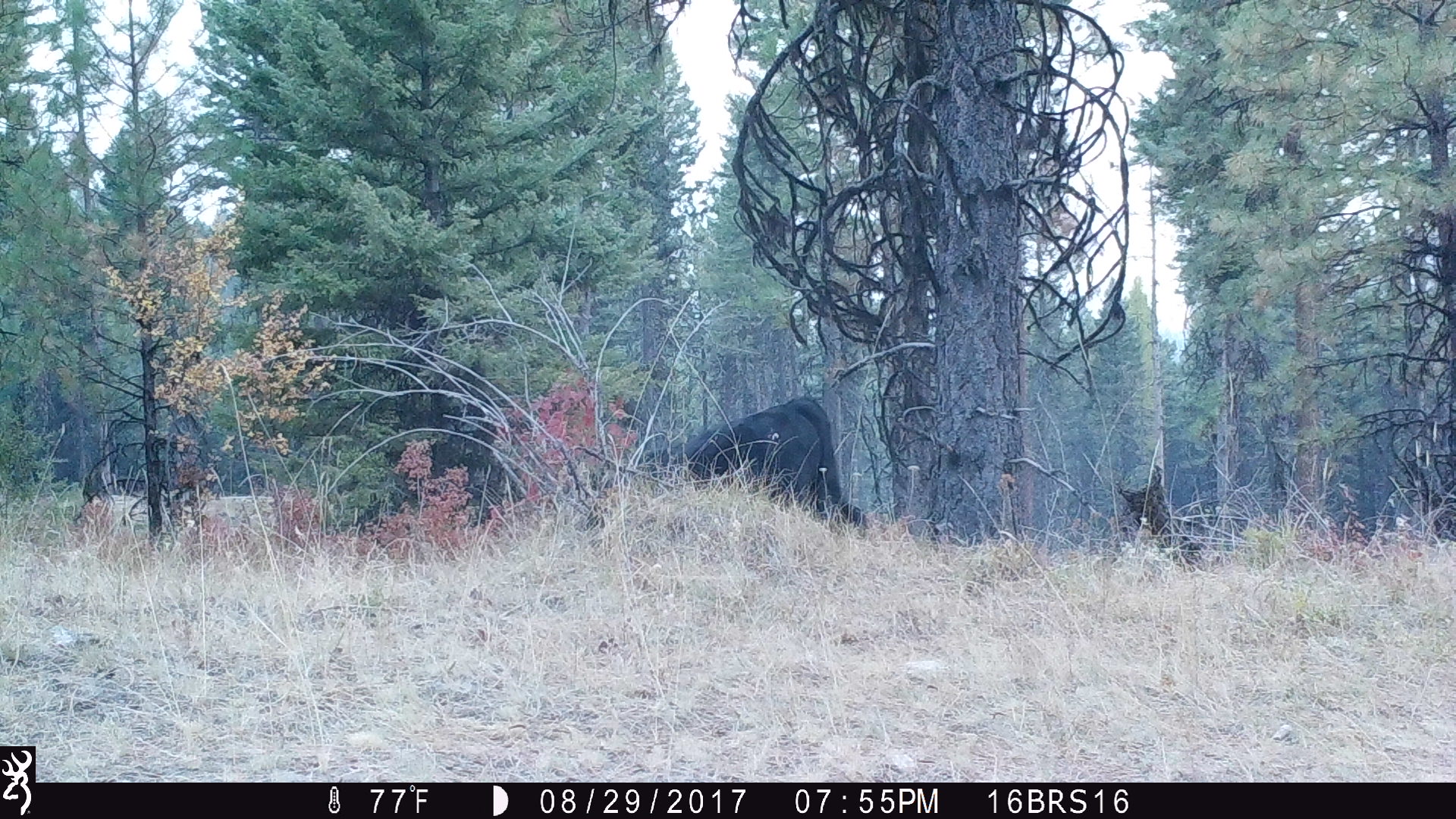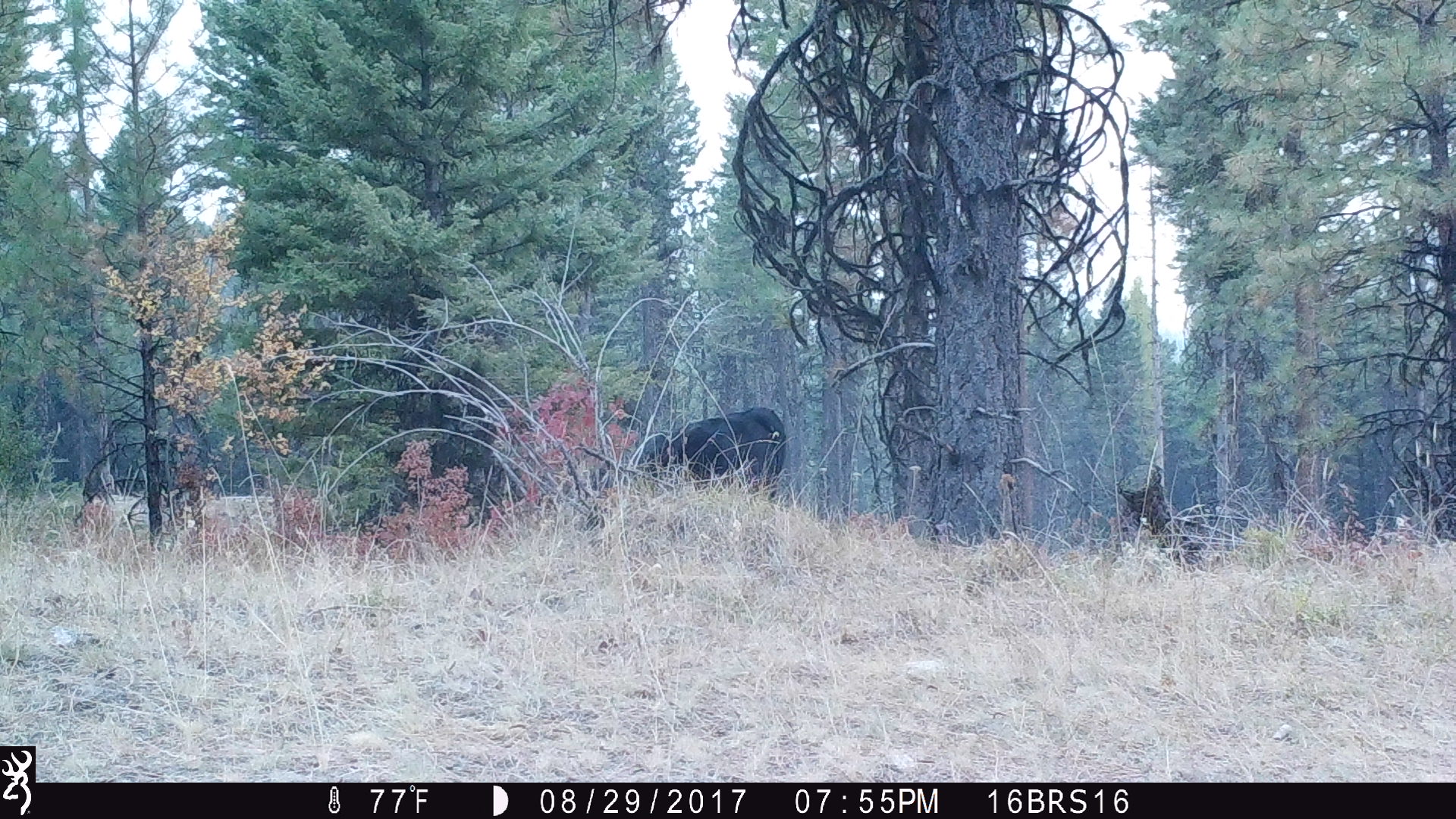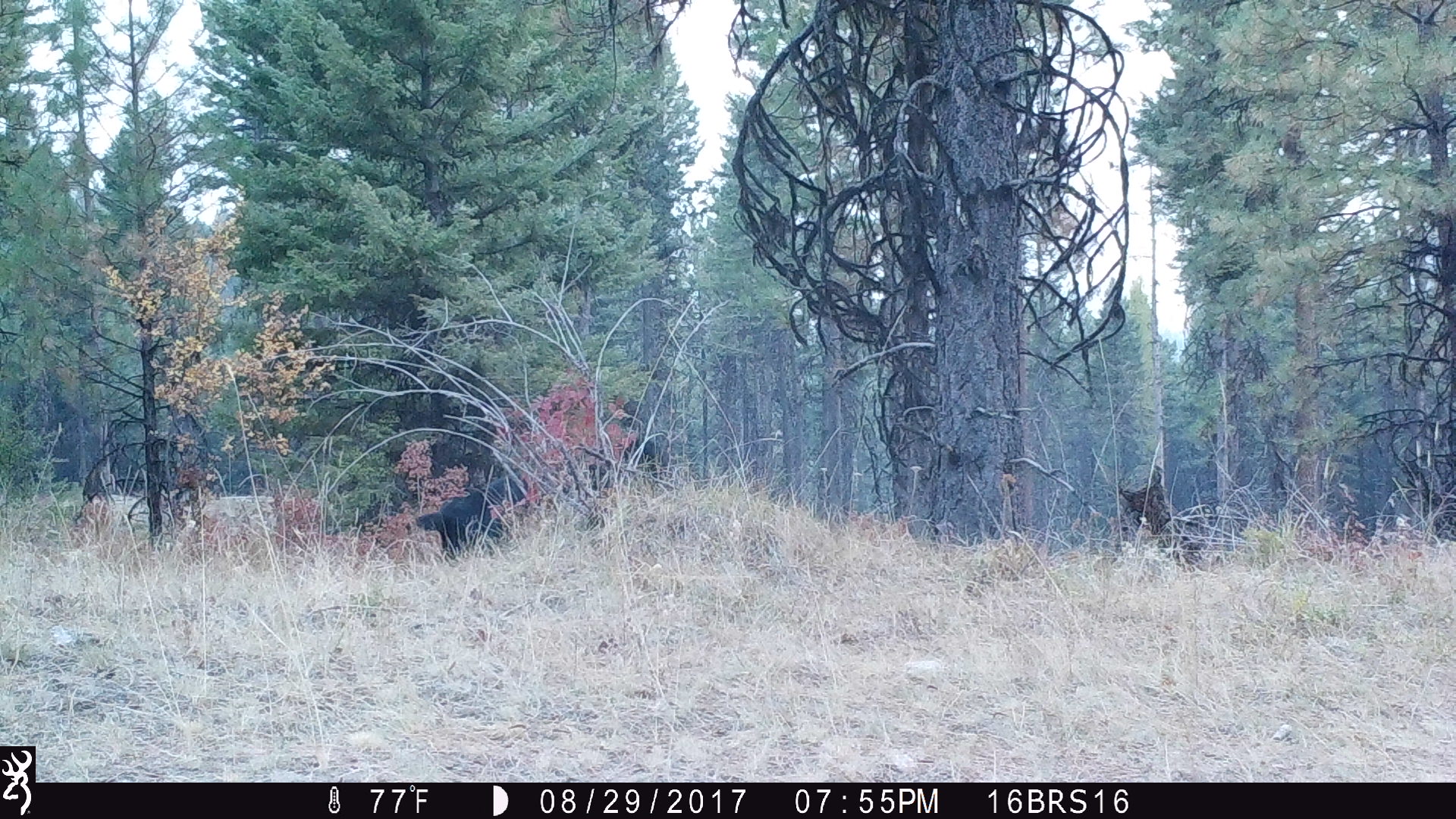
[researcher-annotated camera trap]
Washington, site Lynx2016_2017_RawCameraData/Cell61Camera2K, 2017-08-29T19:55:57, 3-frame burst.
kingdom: Animalia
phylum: Chordata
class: Mammalia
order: Artiodactyla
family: Bovidae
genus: Bos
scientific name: Bos taurus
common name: domestic cattle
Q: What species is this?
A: Domestic cattle (Bos taurus).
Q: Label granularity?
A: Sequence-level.